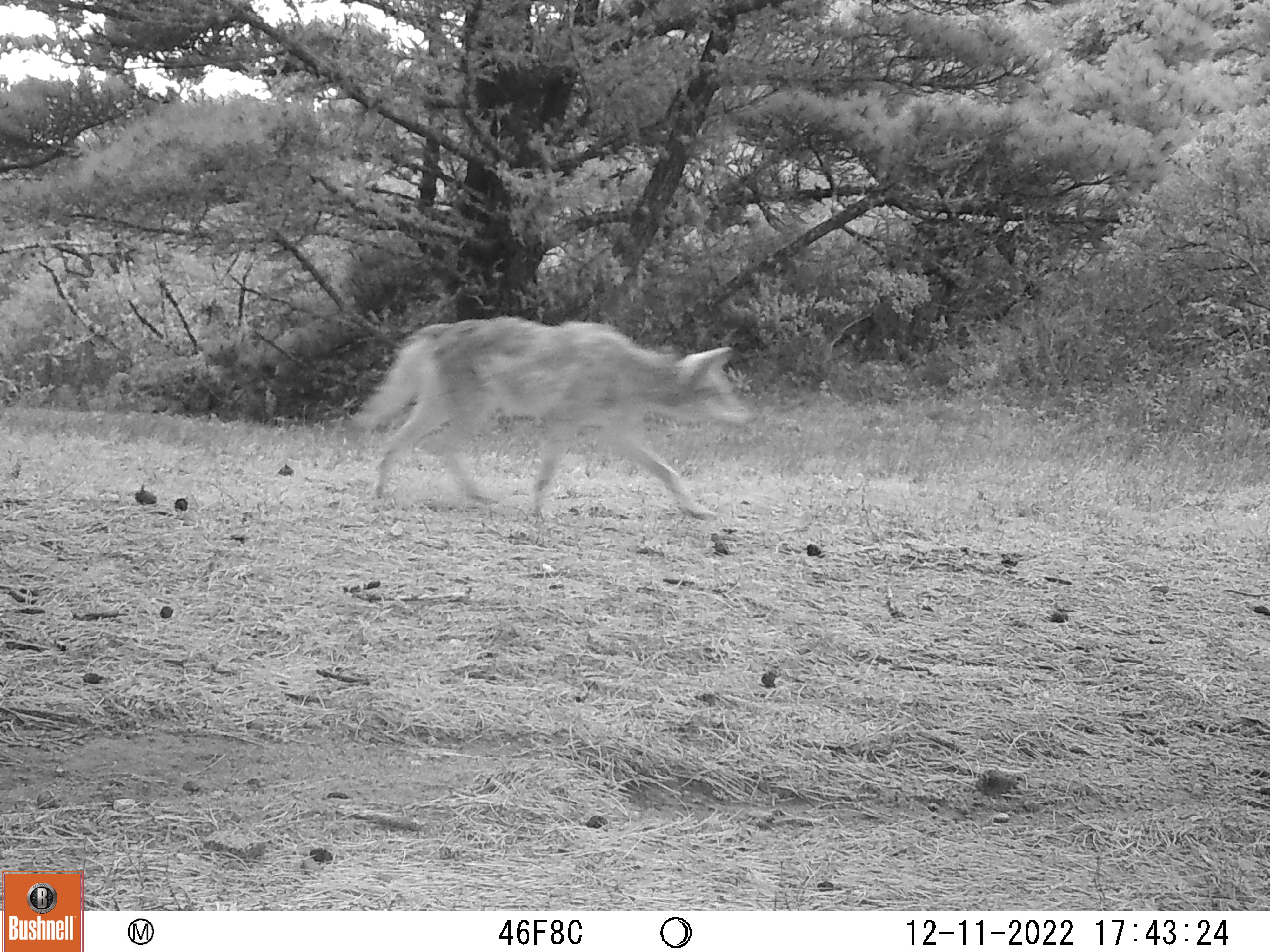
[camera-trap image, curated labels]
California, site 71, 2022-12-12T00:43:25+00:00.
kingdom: Animalia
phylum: Chordata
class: Mammalia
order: Carnivora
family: Canidae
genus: Canis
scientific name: Canis latrans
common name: coyote